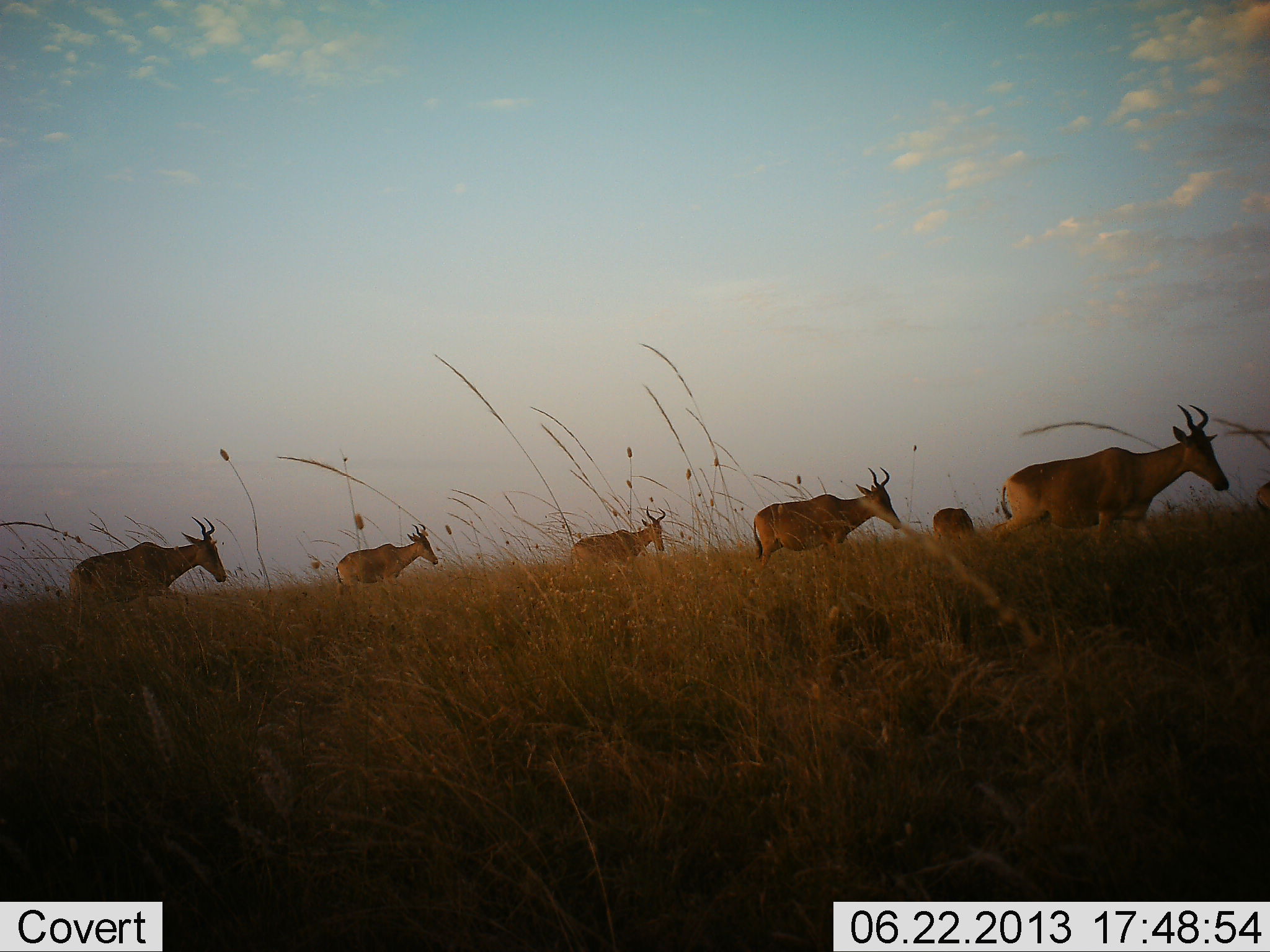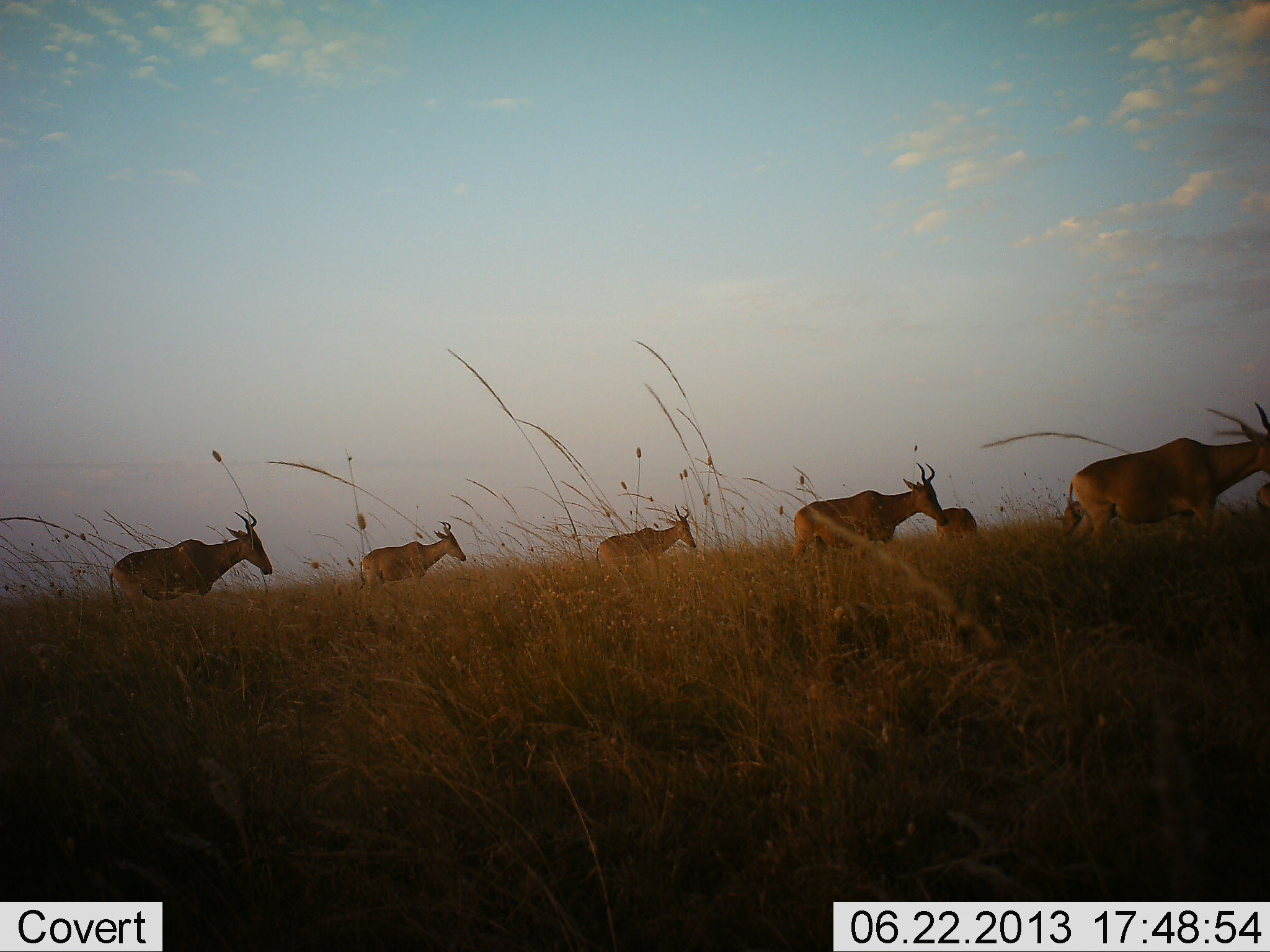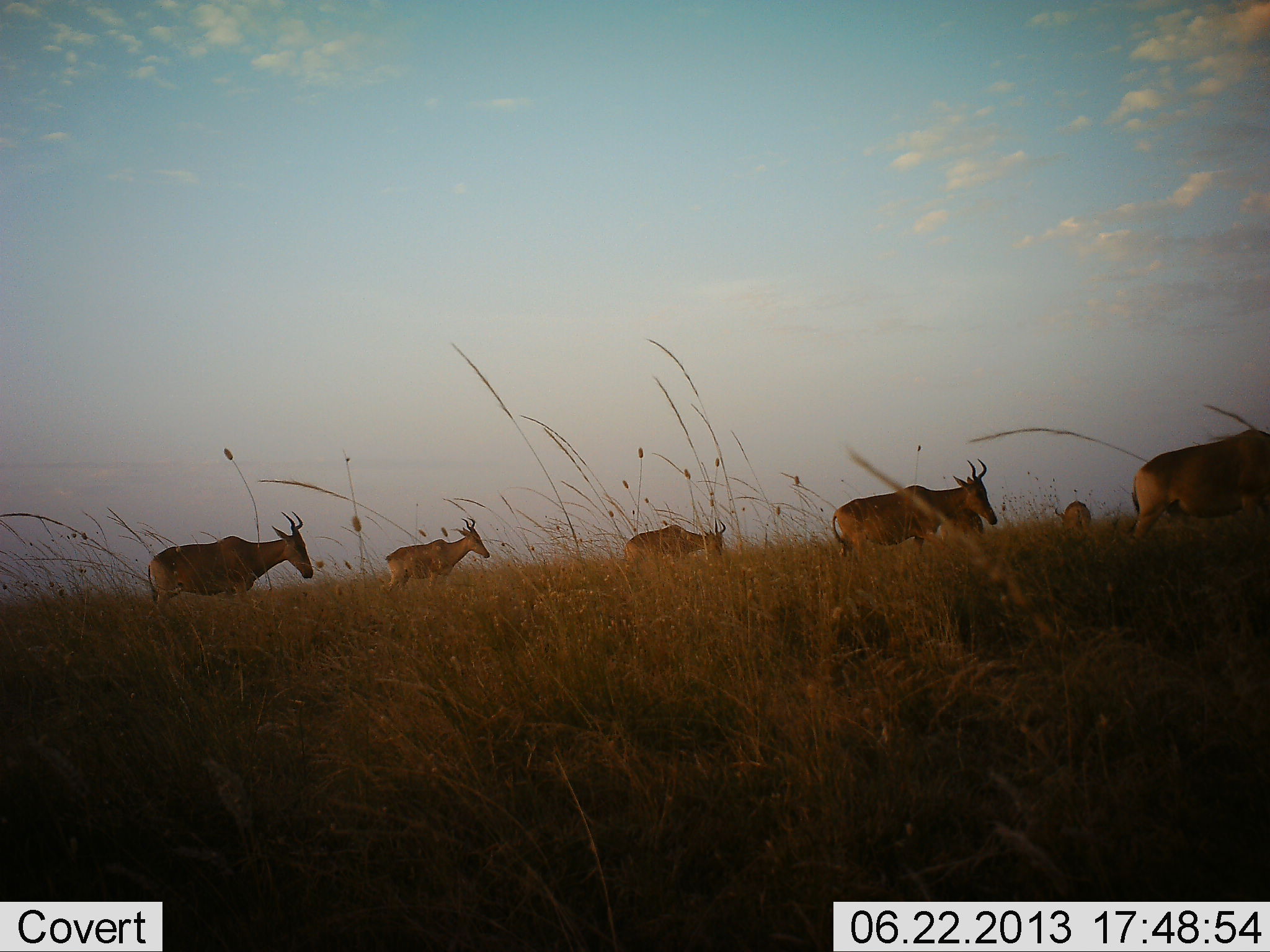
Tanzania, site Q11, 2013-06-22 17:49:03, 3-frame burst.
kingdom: Animalia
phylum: Chordata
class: Mammalia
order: Artiodactyla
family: Bovidae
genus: Alcelaphus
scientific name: Alcelaphus buselaphus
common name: hartebeest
Hartebeest (Alcelaphus buselaphus), count 7. Behavior (volunteer vote fractions): standing 19%, resting 0%, moving 100%, interacting 0%. Young present (vote fraction): 5%. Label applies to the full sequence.